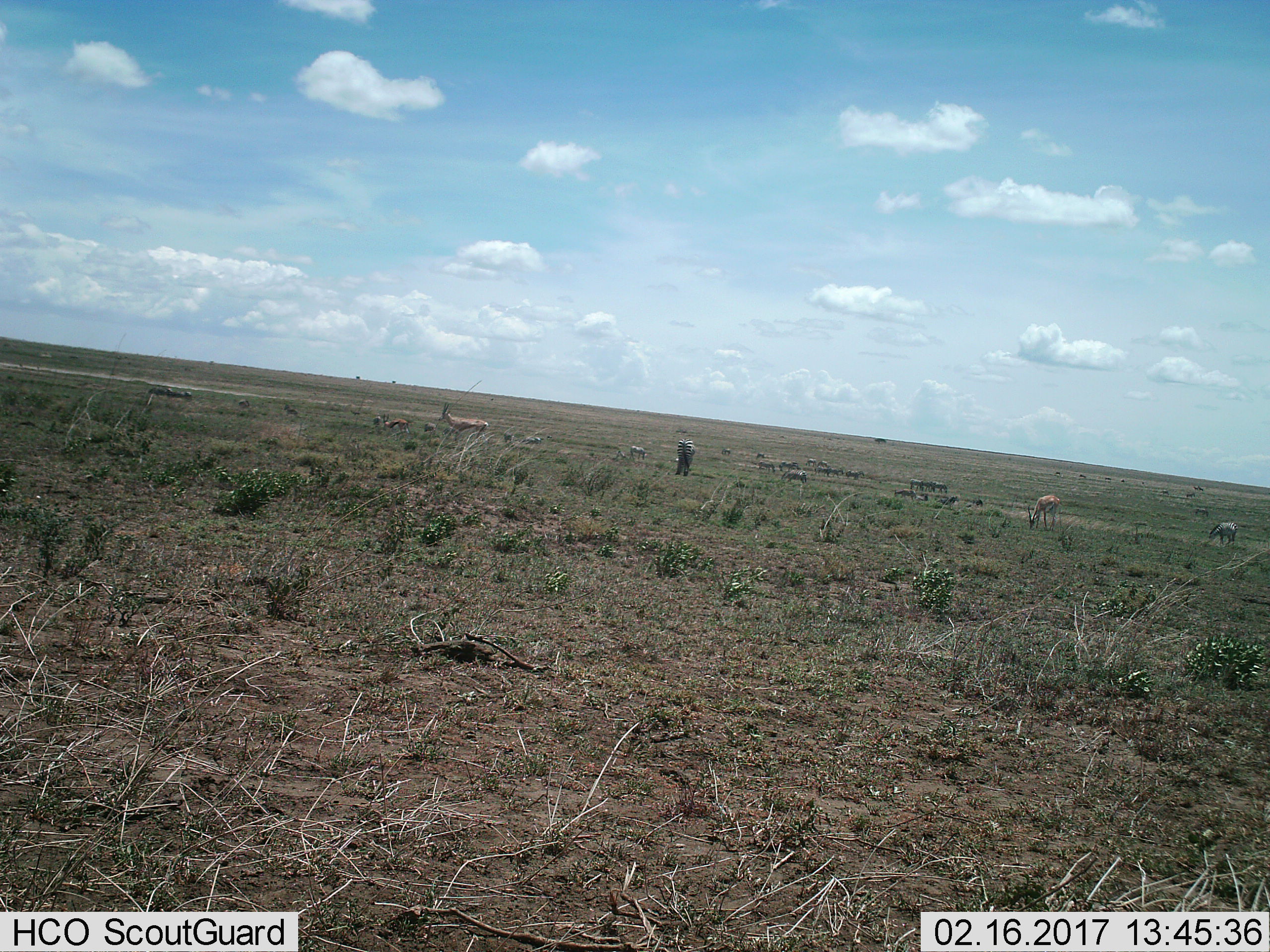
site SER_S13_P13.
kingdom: Animalia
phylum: Chordata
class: Mammalia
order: Artiodactyla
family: Bovidae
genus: Eudorcas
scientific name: Eudorcas thomsonii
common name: thomson's gazelle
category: gazellethomsons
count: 4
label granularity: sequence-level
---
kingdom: Animalia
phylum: Chordata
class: Mammalia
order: Perissodactyla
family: Equidae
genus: Equus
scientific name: Equus quagga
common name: plains zebra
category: zebraplains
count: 3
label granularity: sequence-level